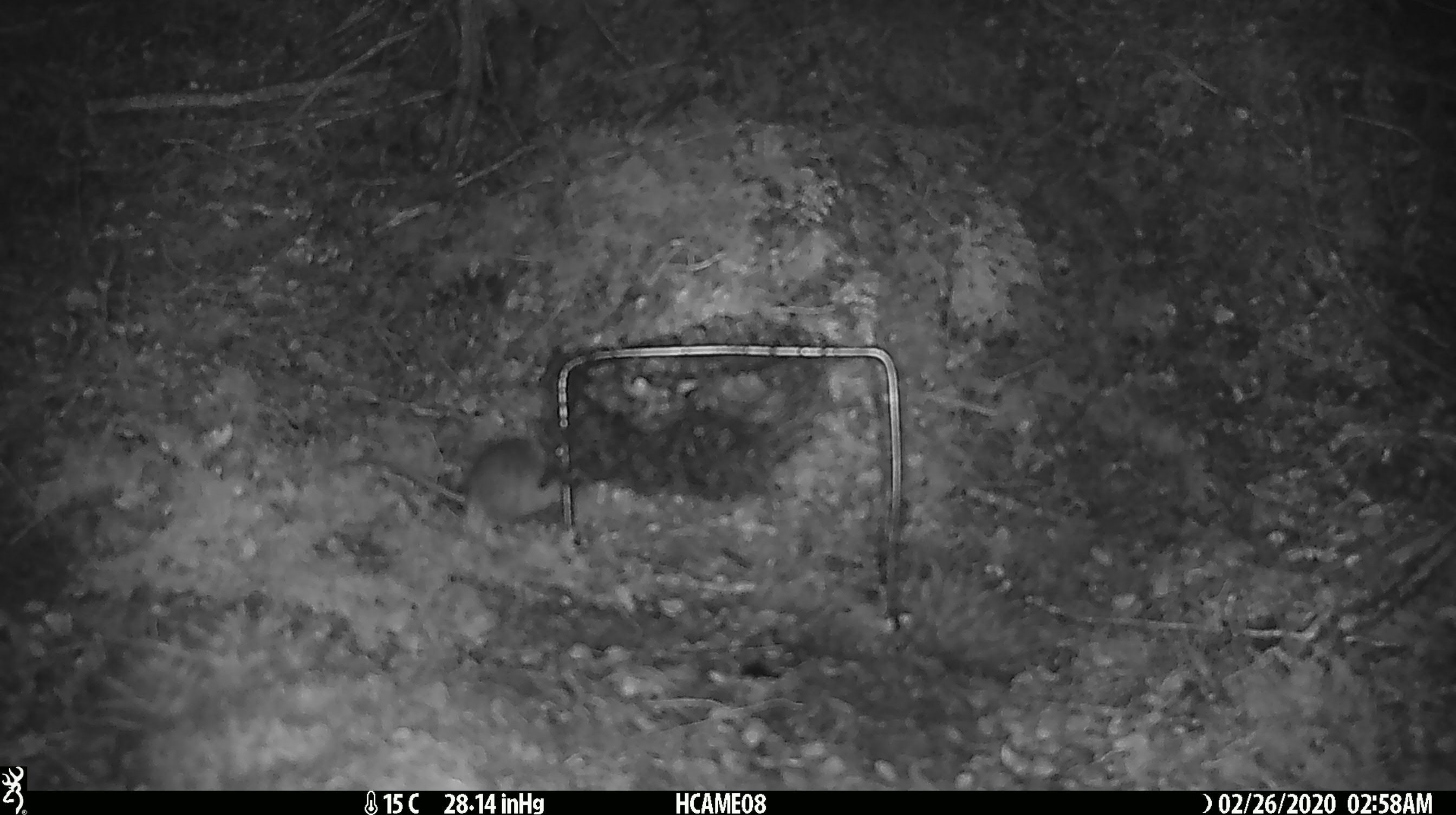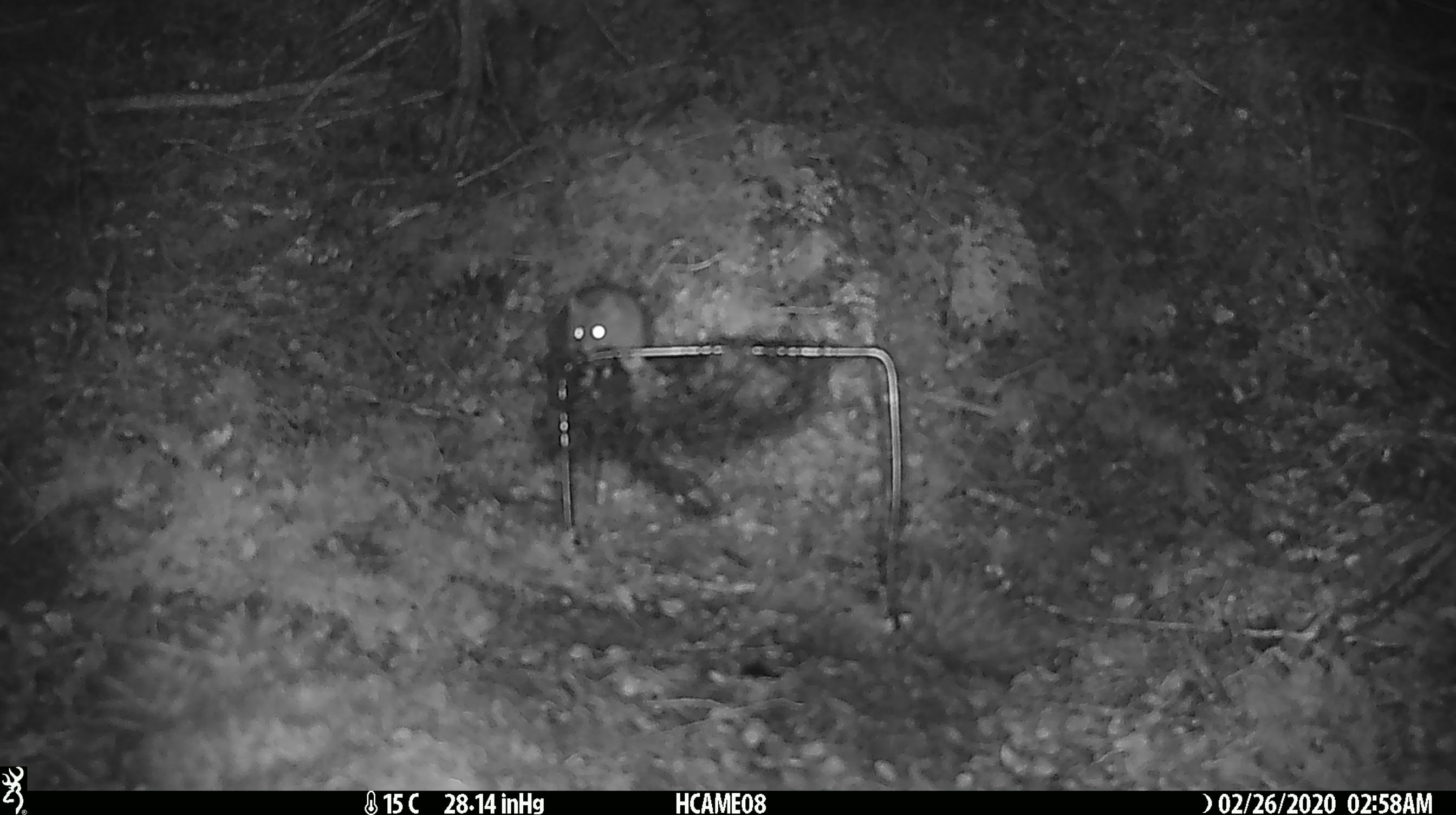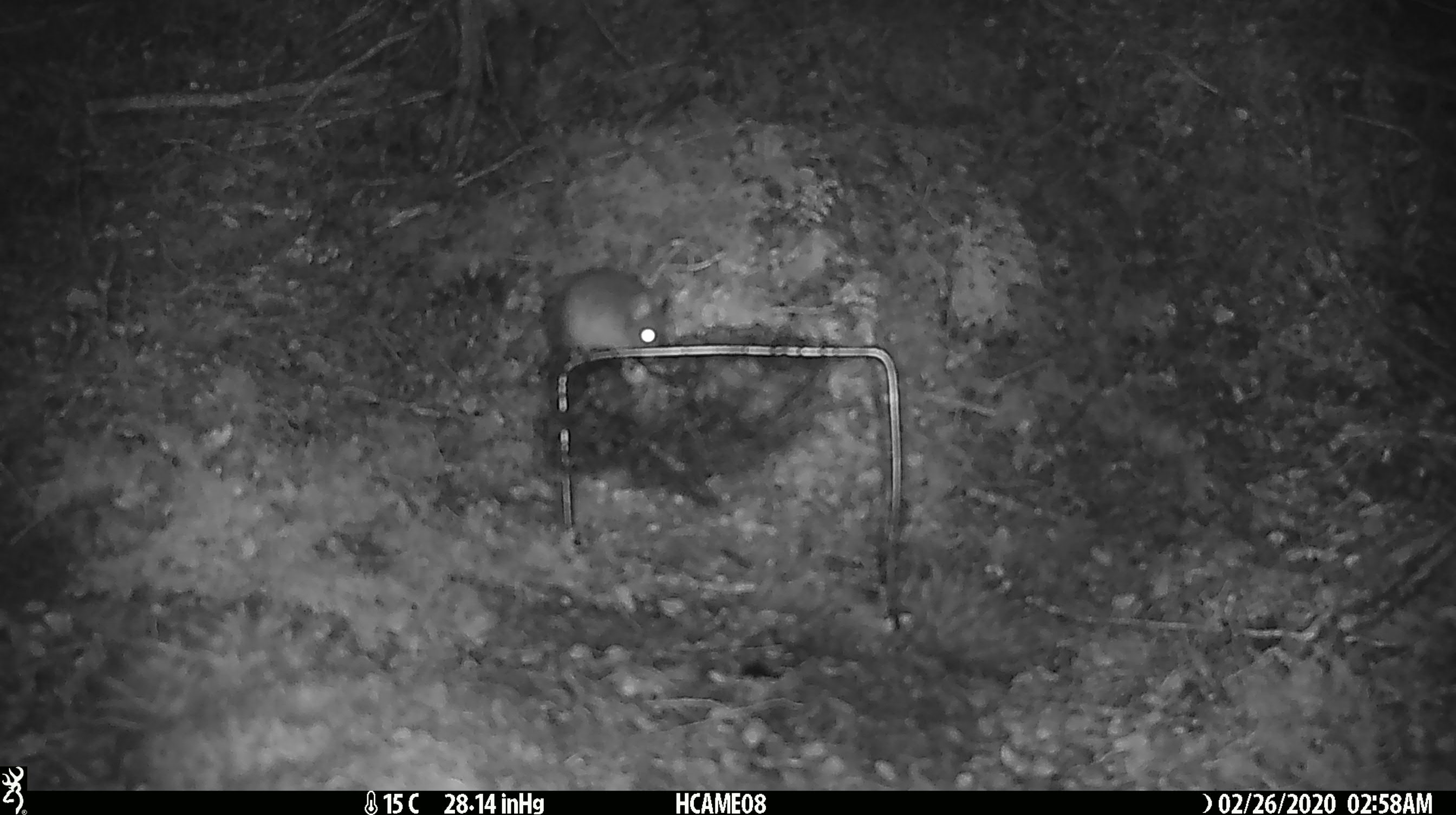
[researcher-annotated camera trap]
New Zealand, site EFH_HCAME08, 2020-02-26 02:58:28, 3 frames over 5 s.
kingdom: Animalia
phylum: Chordata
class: Mammalia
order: Rodentia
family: Muridae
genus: Mus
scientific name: Mus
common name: mouse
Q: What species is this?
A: Mouse (Mus).